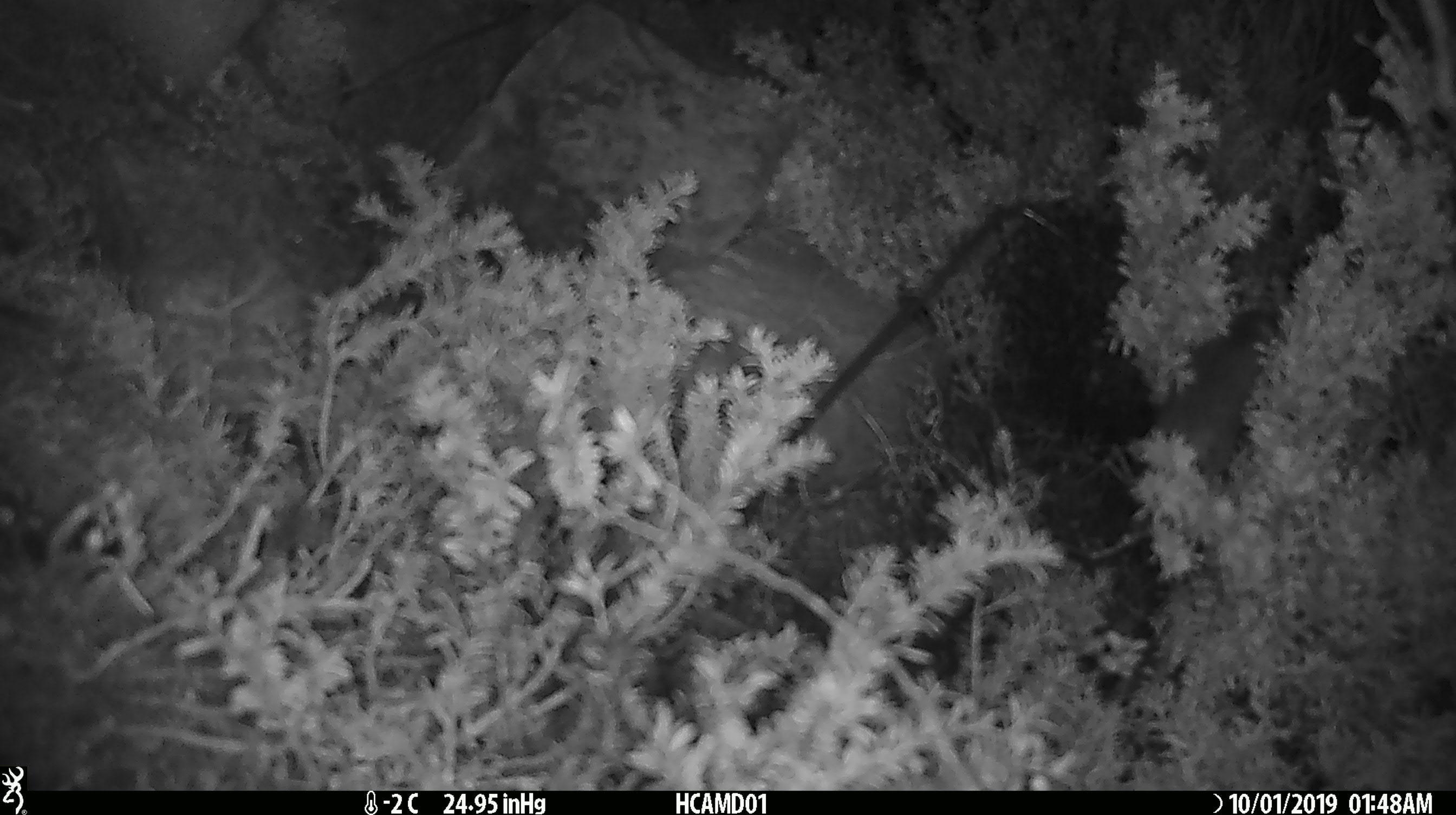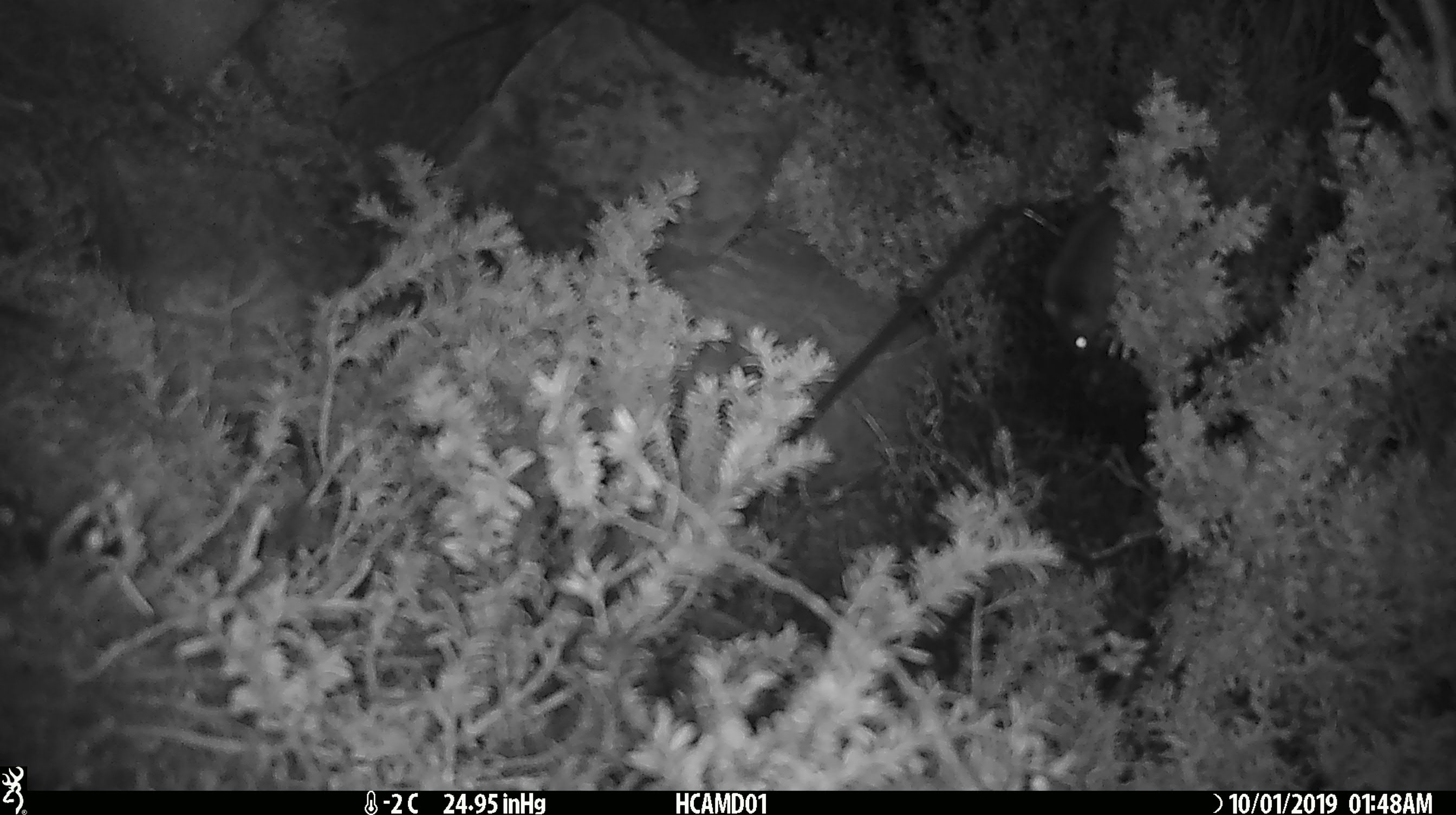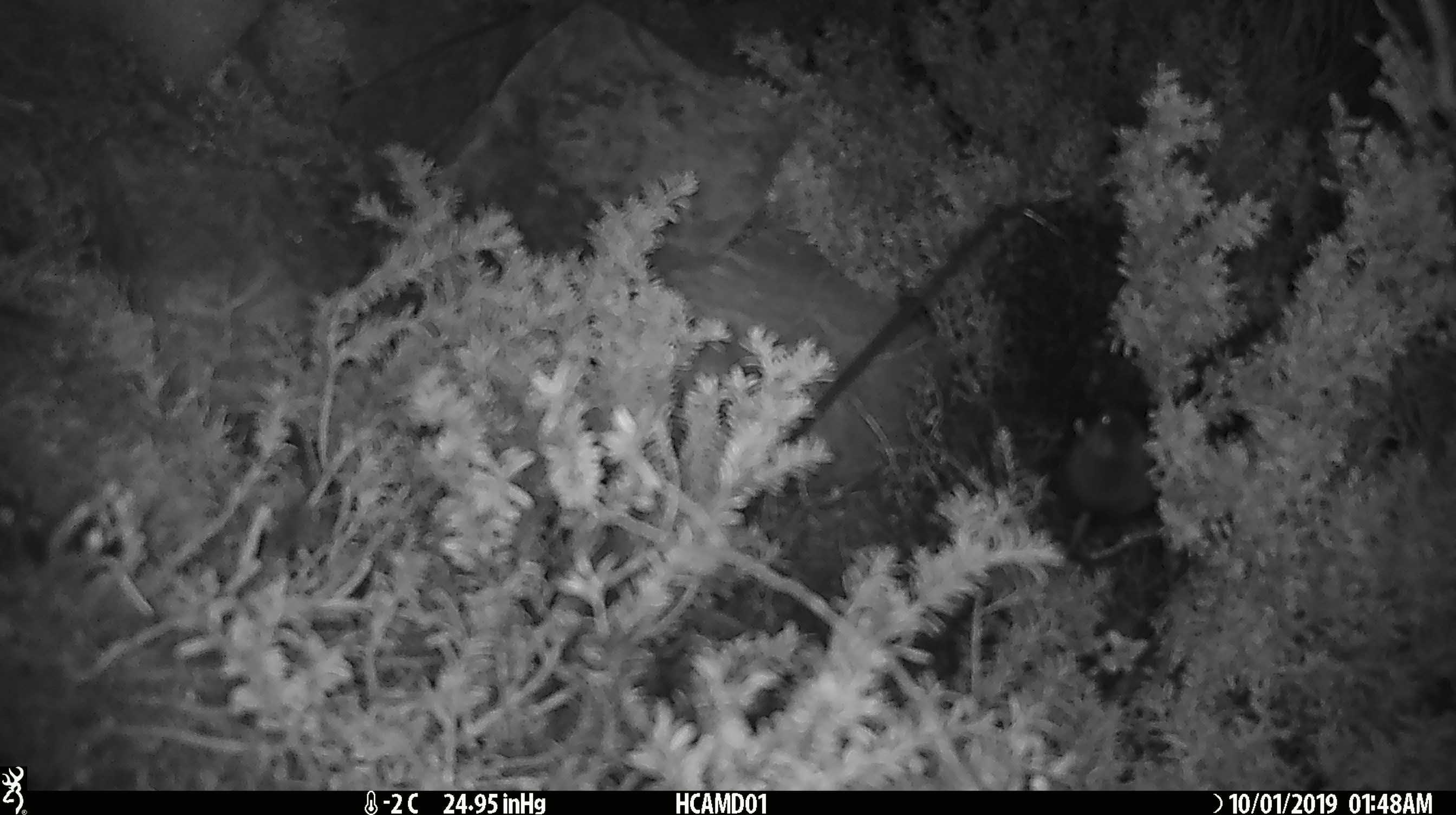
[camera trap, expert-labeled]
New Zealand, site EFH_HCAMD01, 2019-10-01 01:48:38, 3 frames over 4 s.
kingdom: Animalia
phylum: Chordata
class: Mammalia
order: Rodentia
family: Muridae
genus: Mus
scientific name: Mus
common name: mouse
Mouse (Mus).